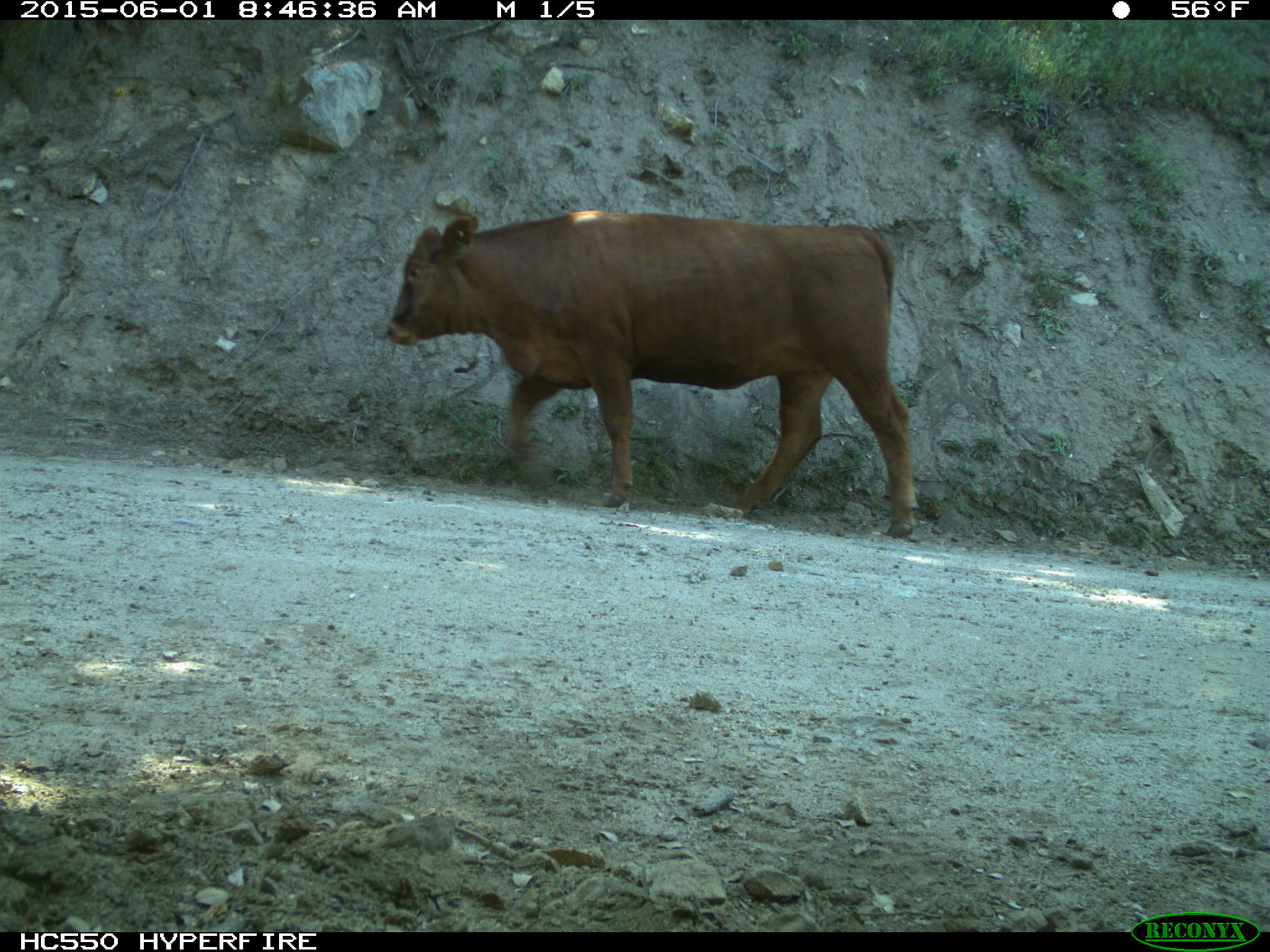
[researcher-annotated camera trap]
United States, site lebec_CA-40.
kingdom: Animalia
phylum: Chordata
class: Mammalia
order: Artiodactyla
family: Bovidae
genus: Bos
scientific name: Bos taurus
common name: domestic cow